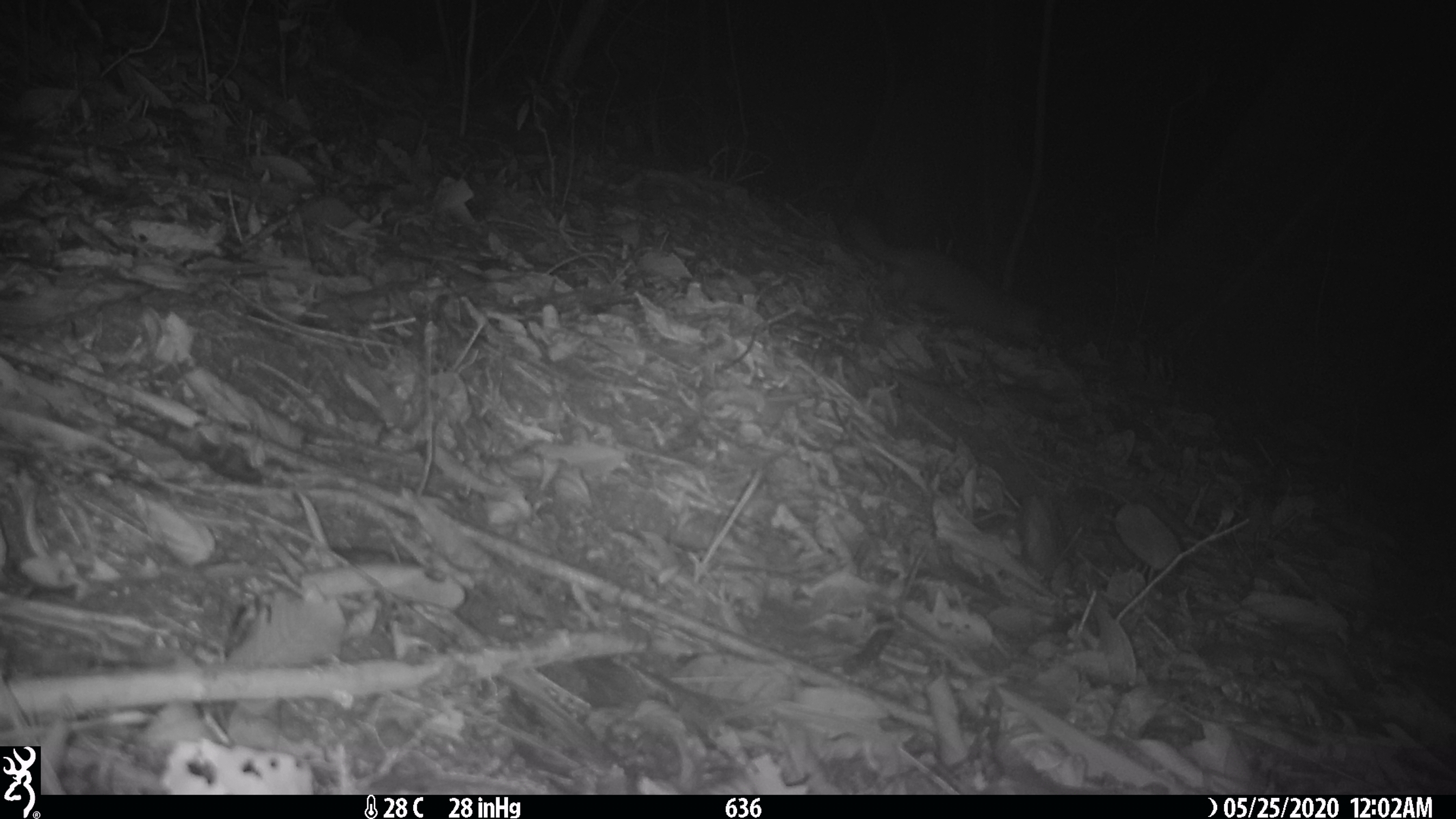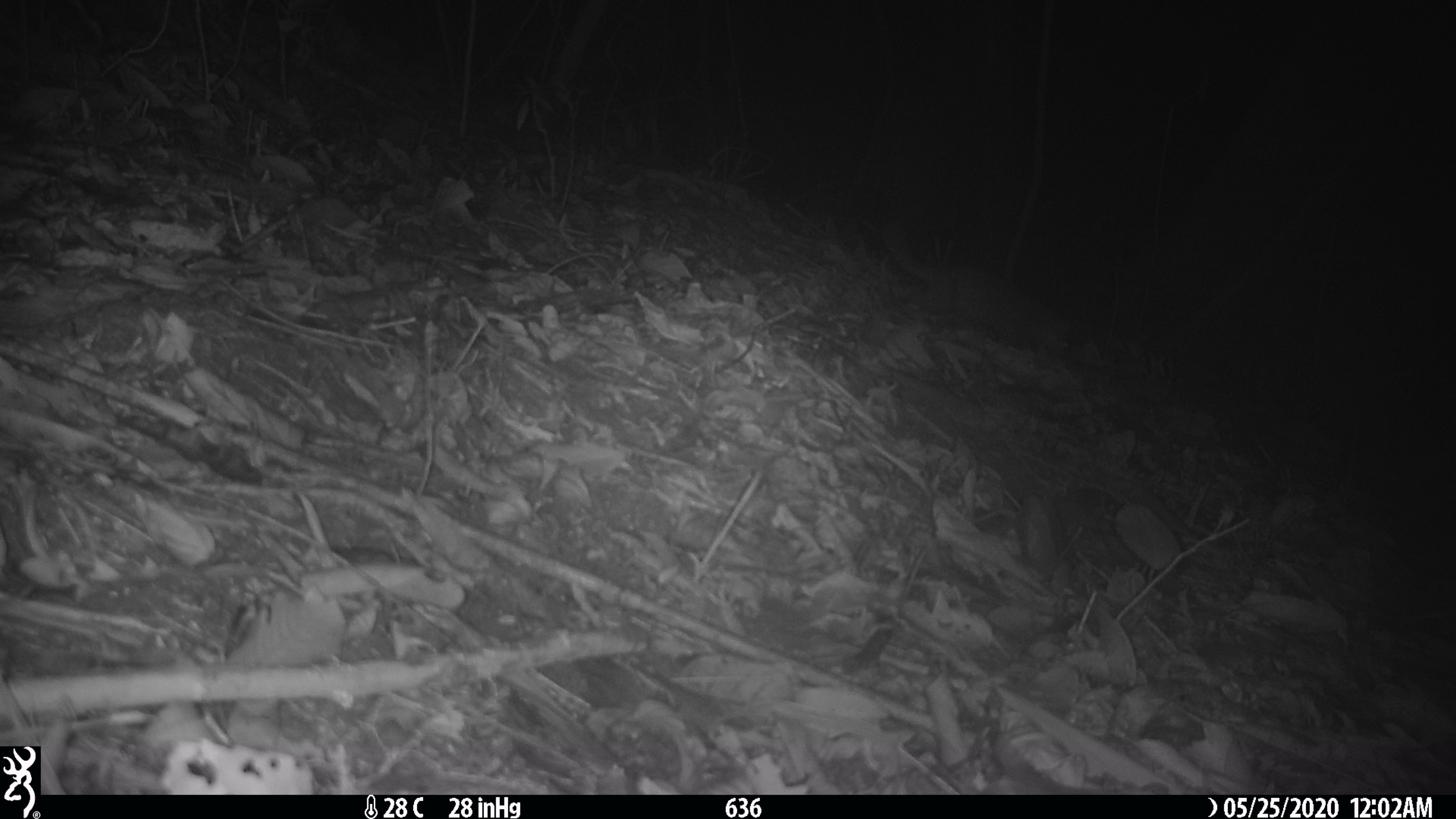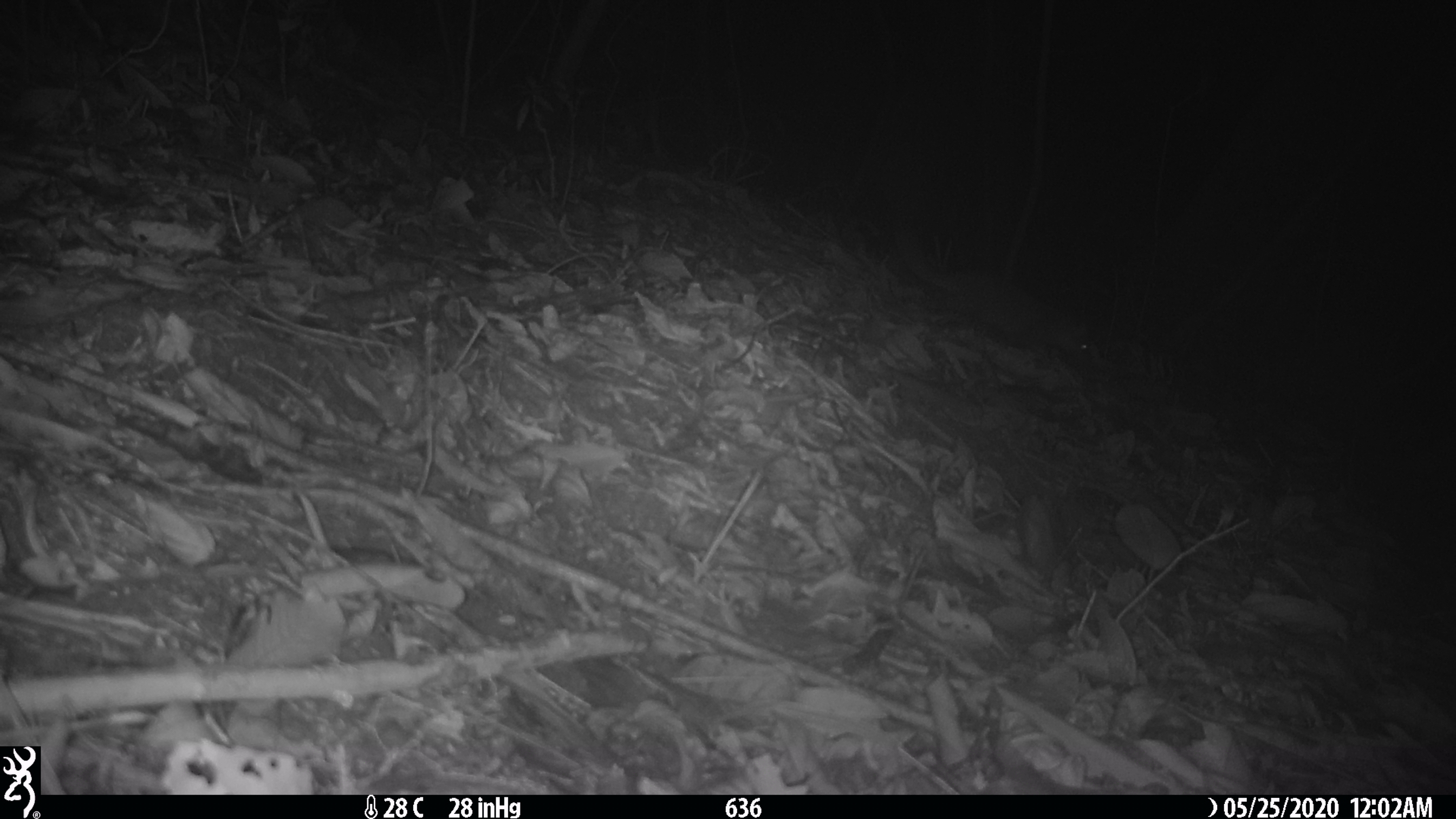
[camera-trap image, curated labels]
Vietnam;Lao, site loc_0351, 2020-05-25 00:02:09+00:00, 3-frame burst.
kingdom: Animalia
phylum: Chordata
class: Mammalia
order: Carnivora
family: Mustelidae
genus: Melogale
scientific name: Melogale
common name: ferret badger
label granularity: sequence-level